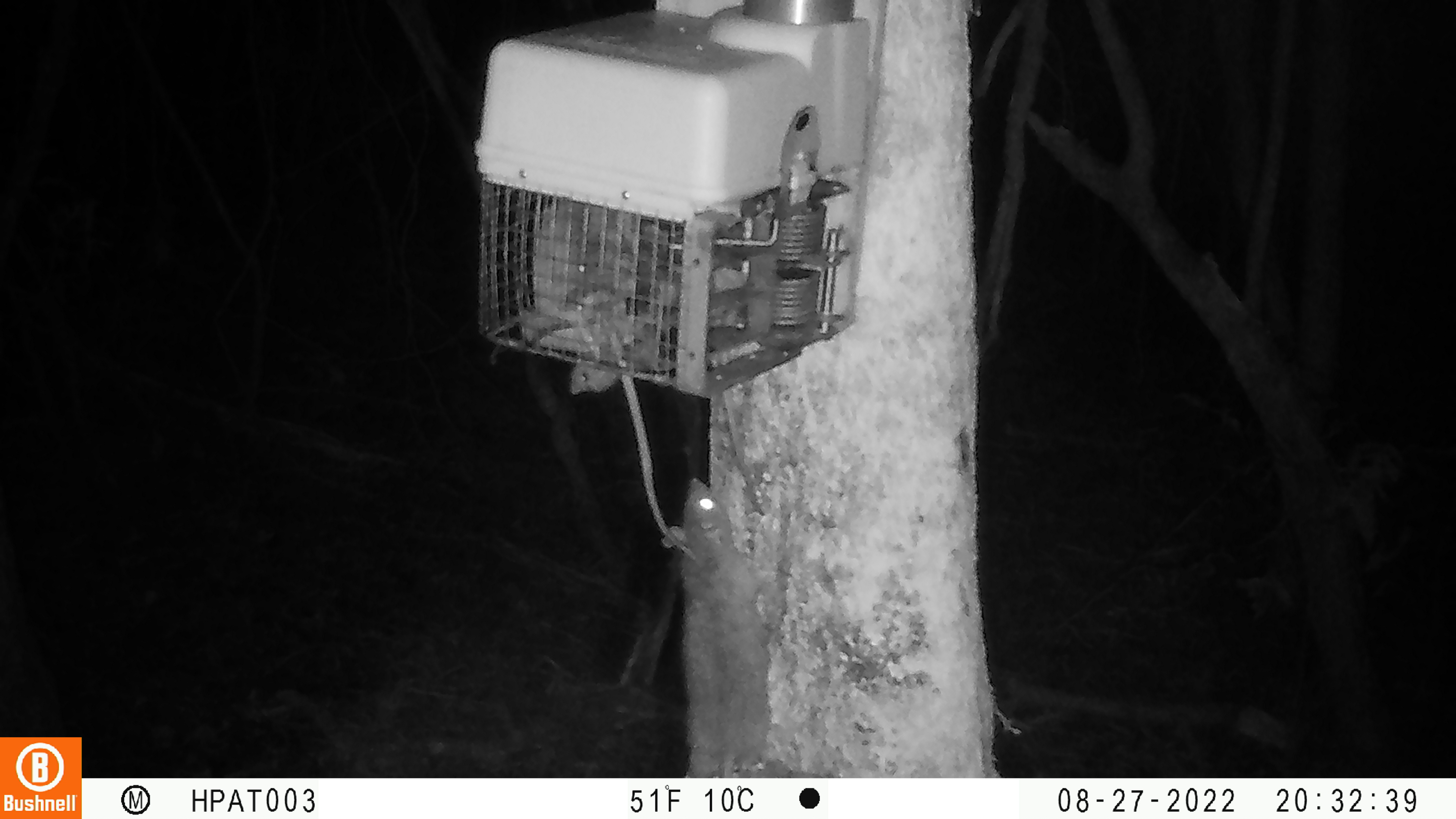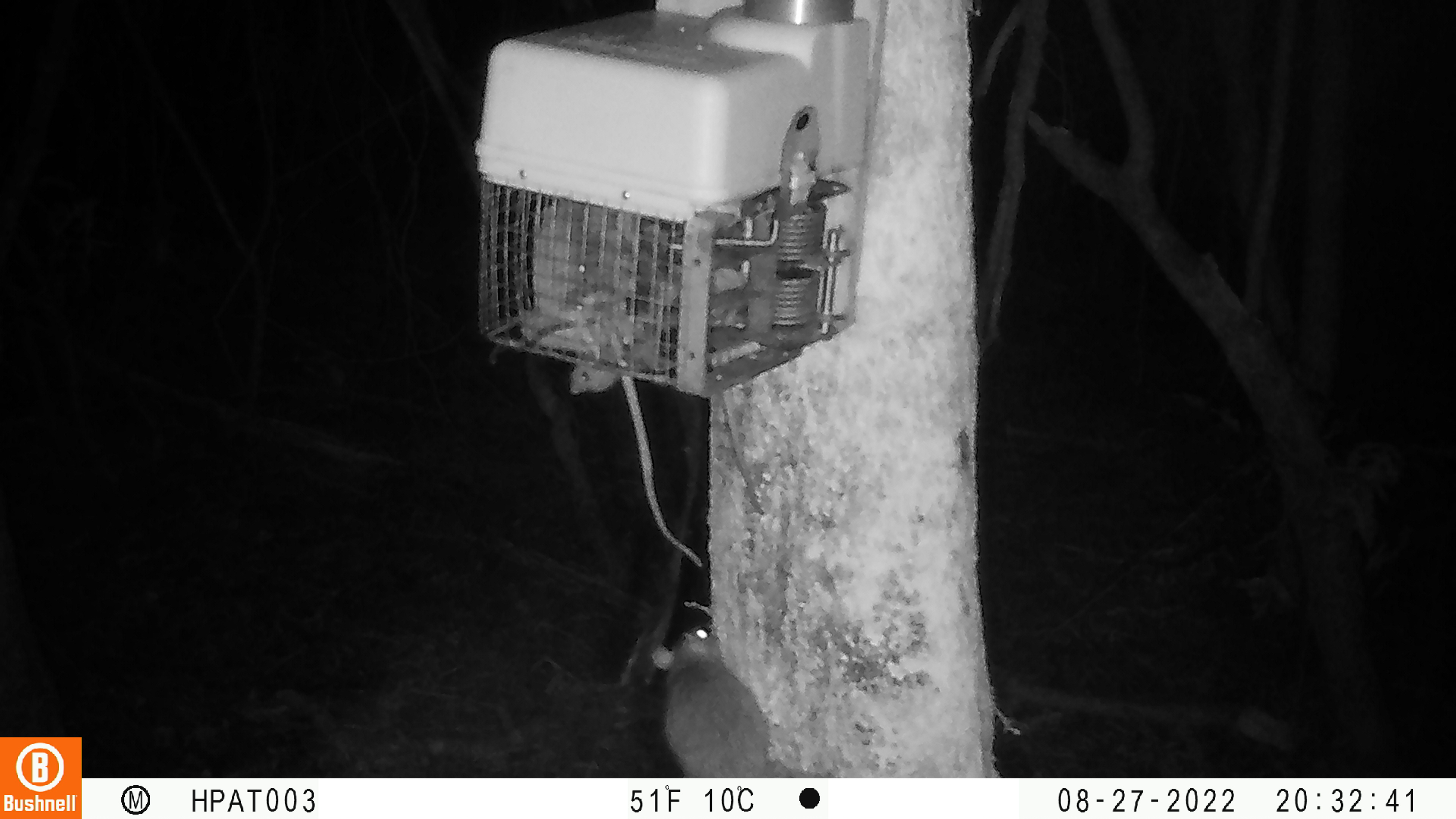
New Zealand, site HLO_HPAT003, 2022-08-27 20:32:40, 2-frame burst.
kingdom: Animalia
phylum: Chordata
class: Mammalia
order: Rodentia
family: Muridae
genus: Rattus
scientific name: Rattus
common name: rat